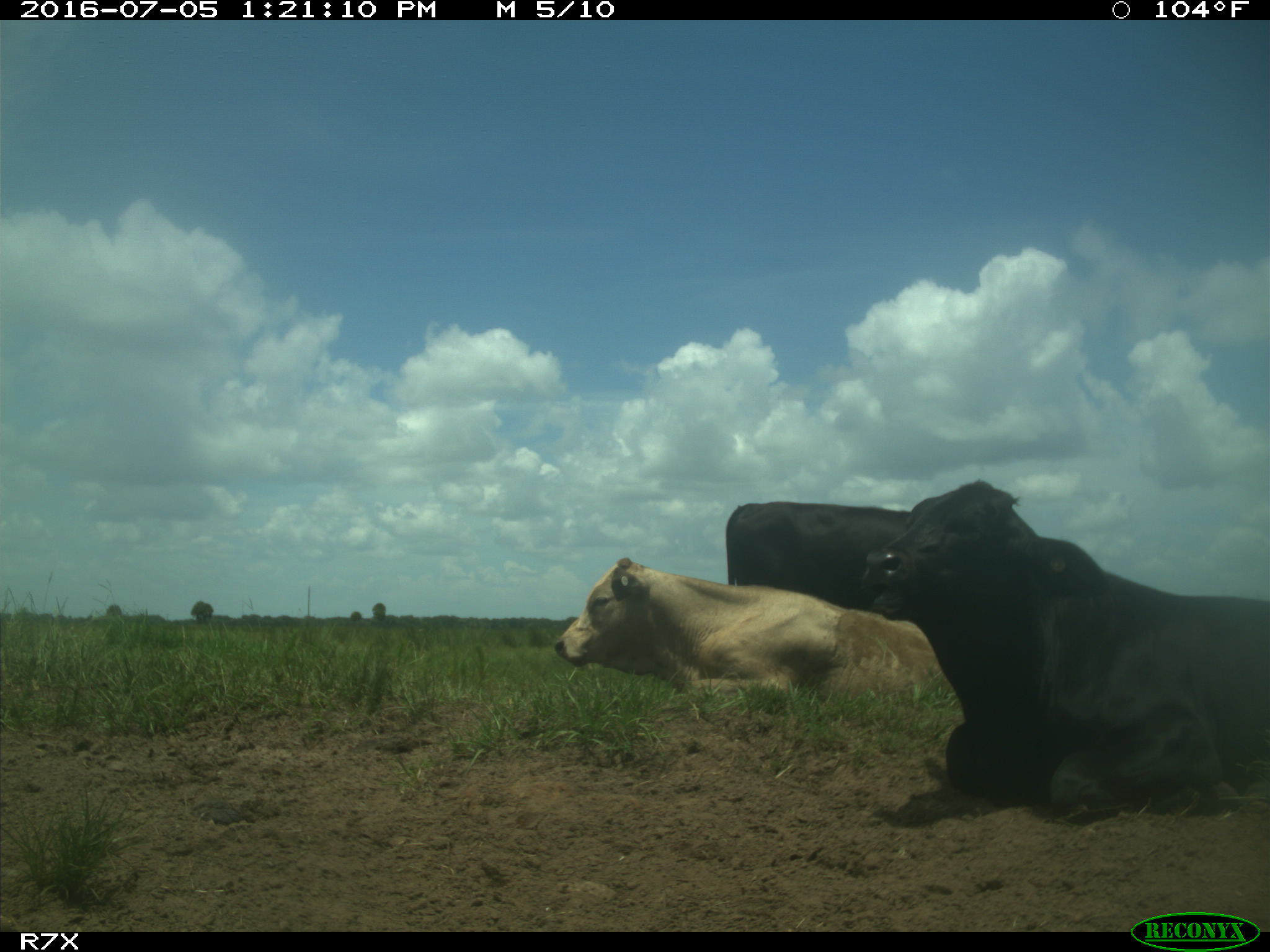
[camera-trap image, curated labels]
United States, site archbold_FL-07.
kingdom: Animalia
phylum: Chordata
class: Mammalia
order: Artiodactyla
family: Bovidae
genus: Bos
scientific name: Bos taurus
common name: domestic cow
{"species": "Bos taurus (domestic cow)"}